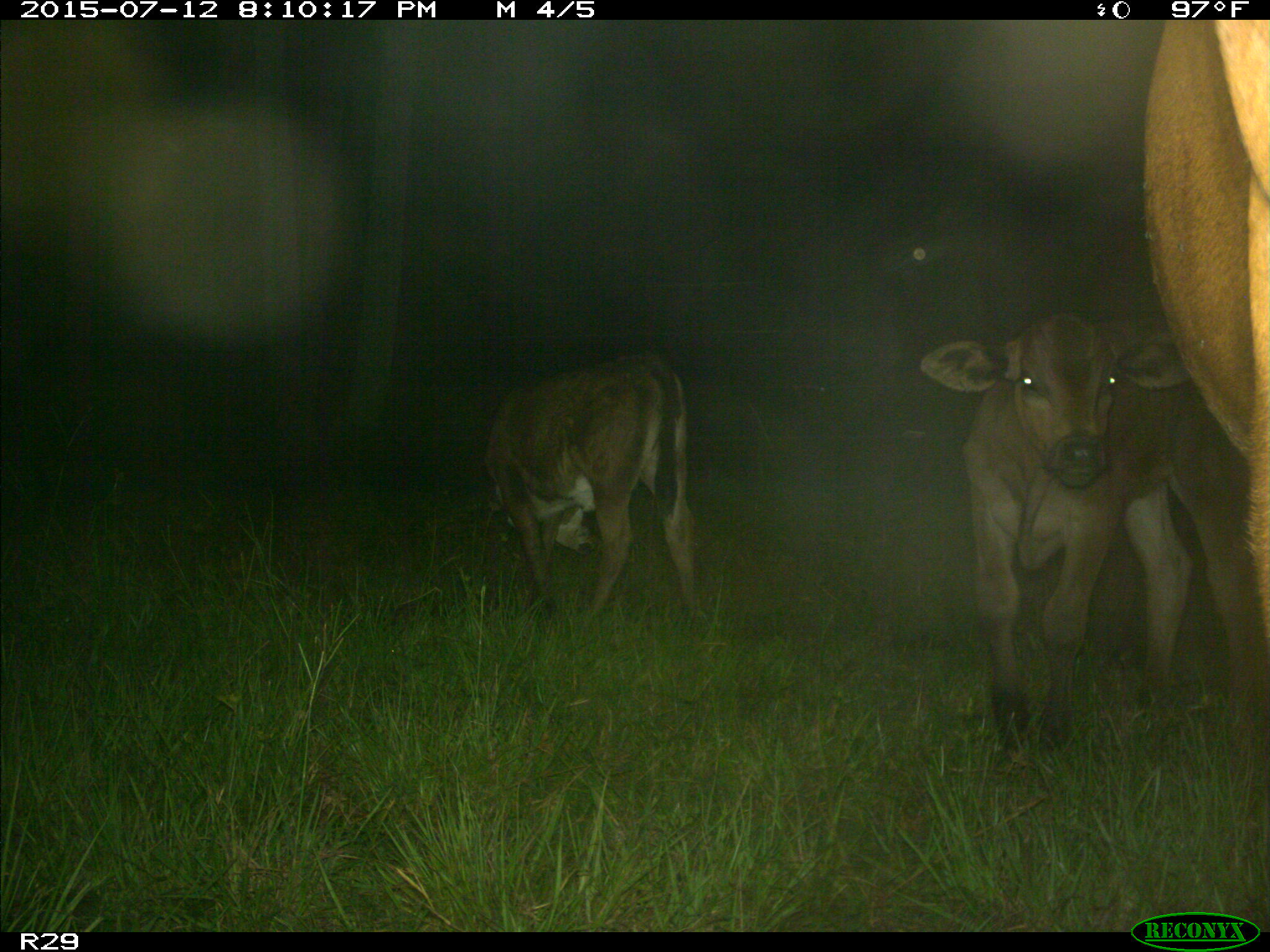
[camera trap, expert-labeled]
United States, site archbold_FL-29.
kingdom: Animalia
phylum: Chordata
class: Mammalia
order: Artiodactyla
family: Bovidae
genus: Bos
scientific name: Bos taurus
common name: domestic cow